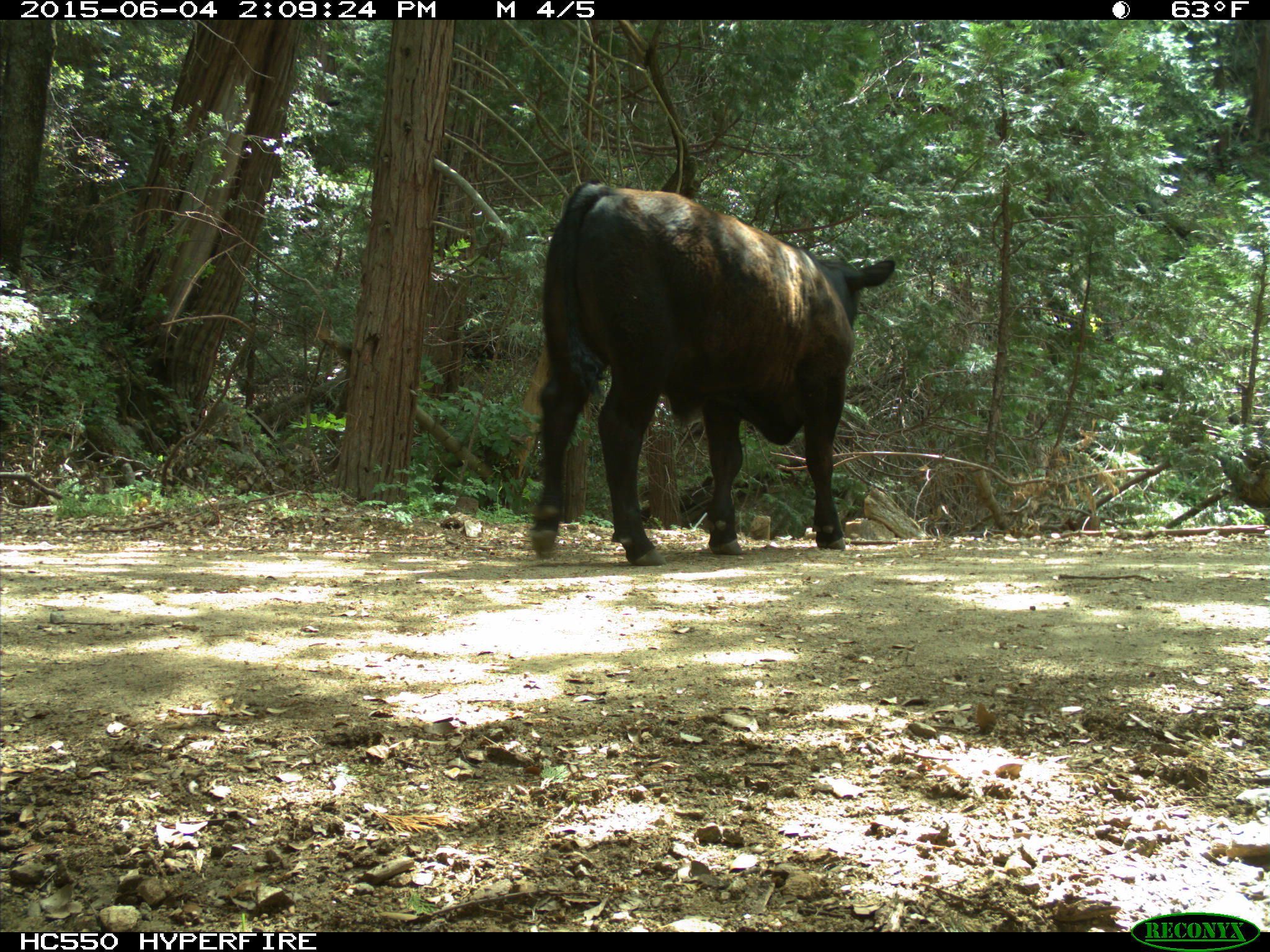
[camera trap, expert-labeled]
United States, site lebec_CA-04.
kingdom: Animalia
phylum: Chordata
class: Mammalia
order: Artiodactyla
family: Bovidae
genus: Bos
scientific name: Bos taurus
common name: domestic cow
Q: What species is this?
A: Bos taurus (domestic cow).